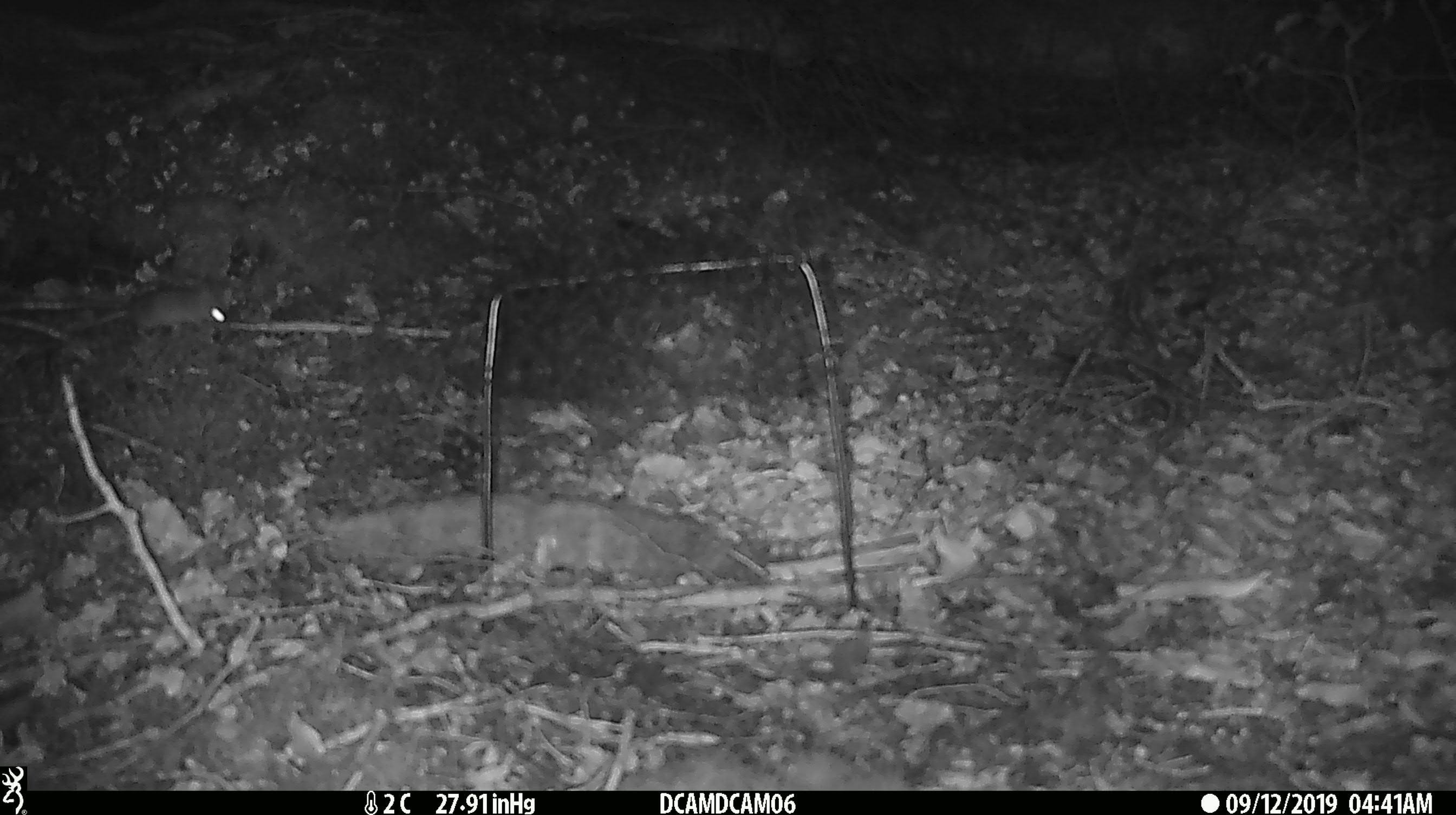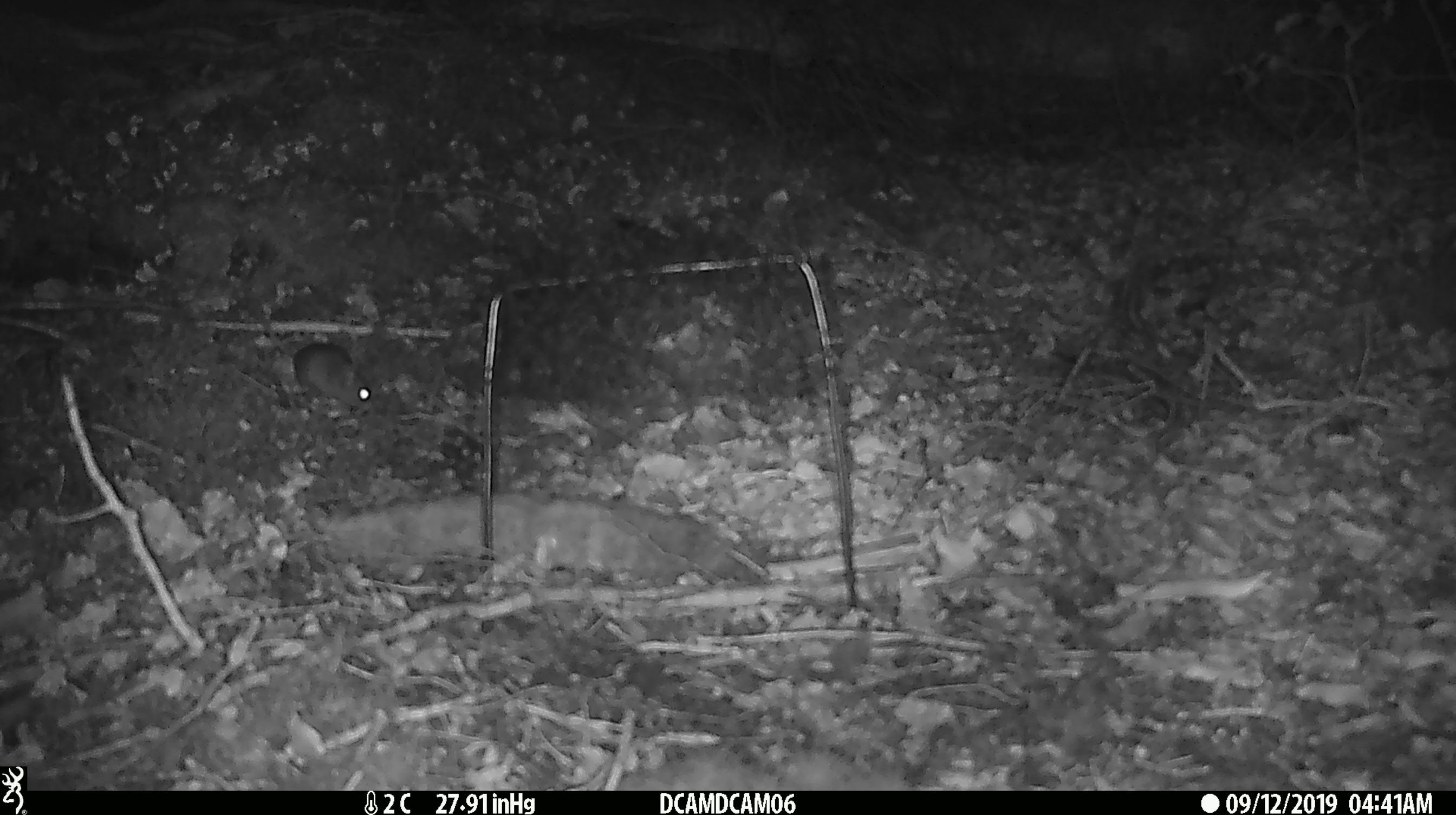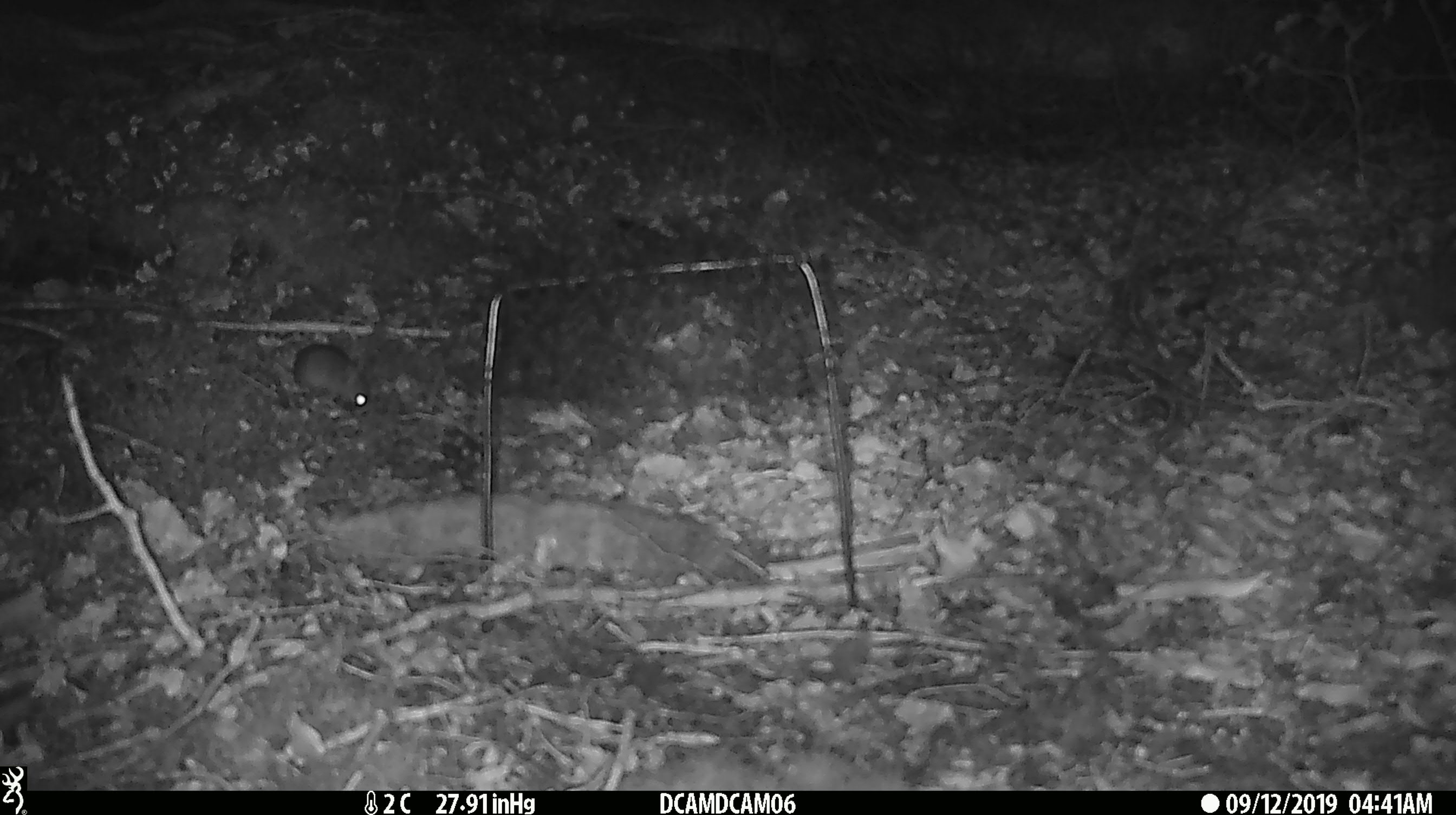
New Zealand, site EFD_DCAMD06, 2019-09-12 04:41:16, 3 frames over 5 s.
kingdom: Animalia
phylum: Chordata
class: Mammalia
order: Rodentia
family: Muridae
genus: Mus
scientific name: Mus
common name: mouse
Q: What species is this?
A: Mouse (Mus).